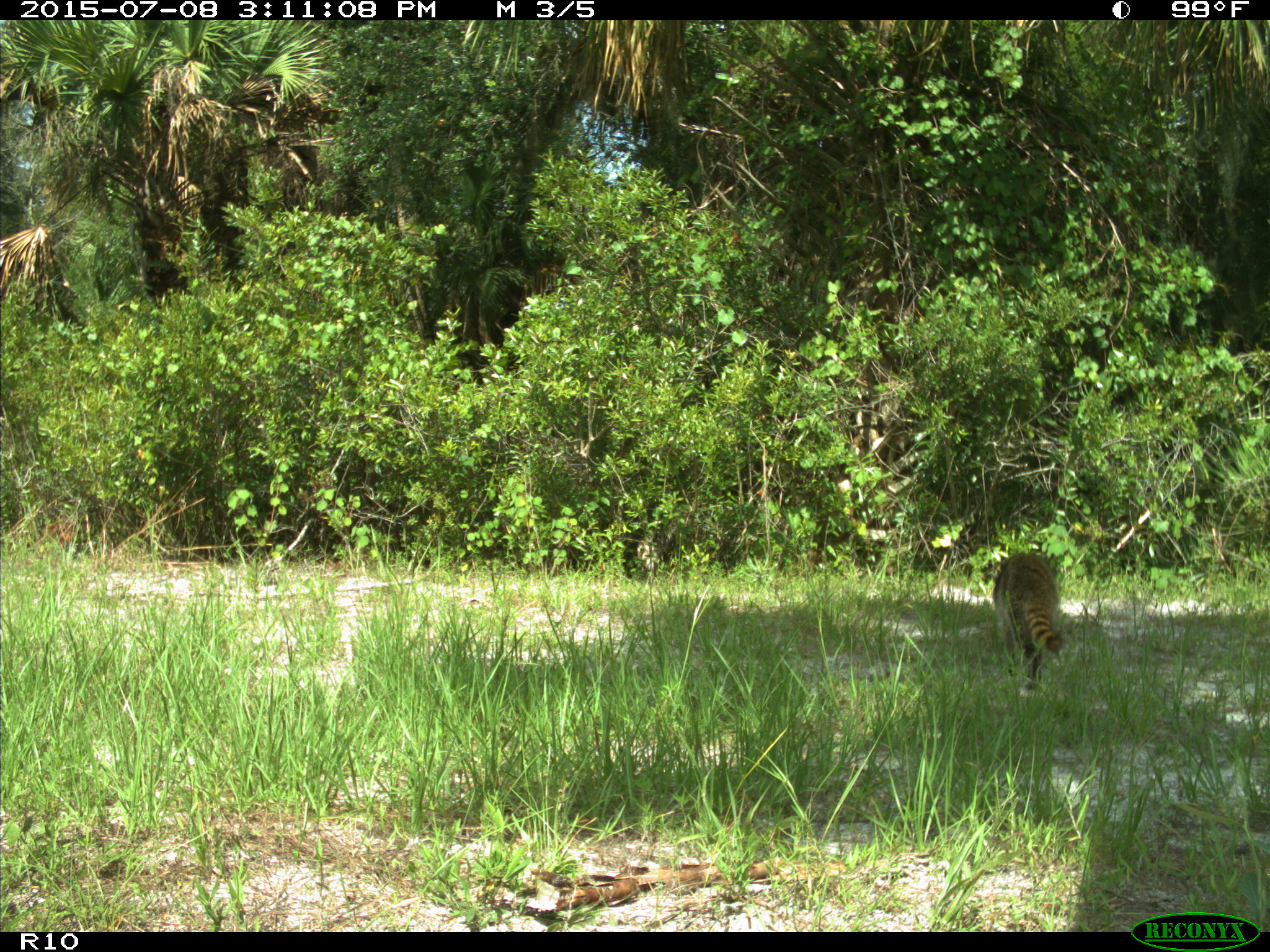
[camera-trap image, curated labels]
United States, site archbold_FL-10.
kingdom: Animalia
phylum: Chordata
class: Mammalia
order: Carnivora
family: Procyonidae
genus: Procyon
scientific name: Procyon lotor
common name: common raccoon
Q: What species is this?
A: Procyon lotor (common raccoon).